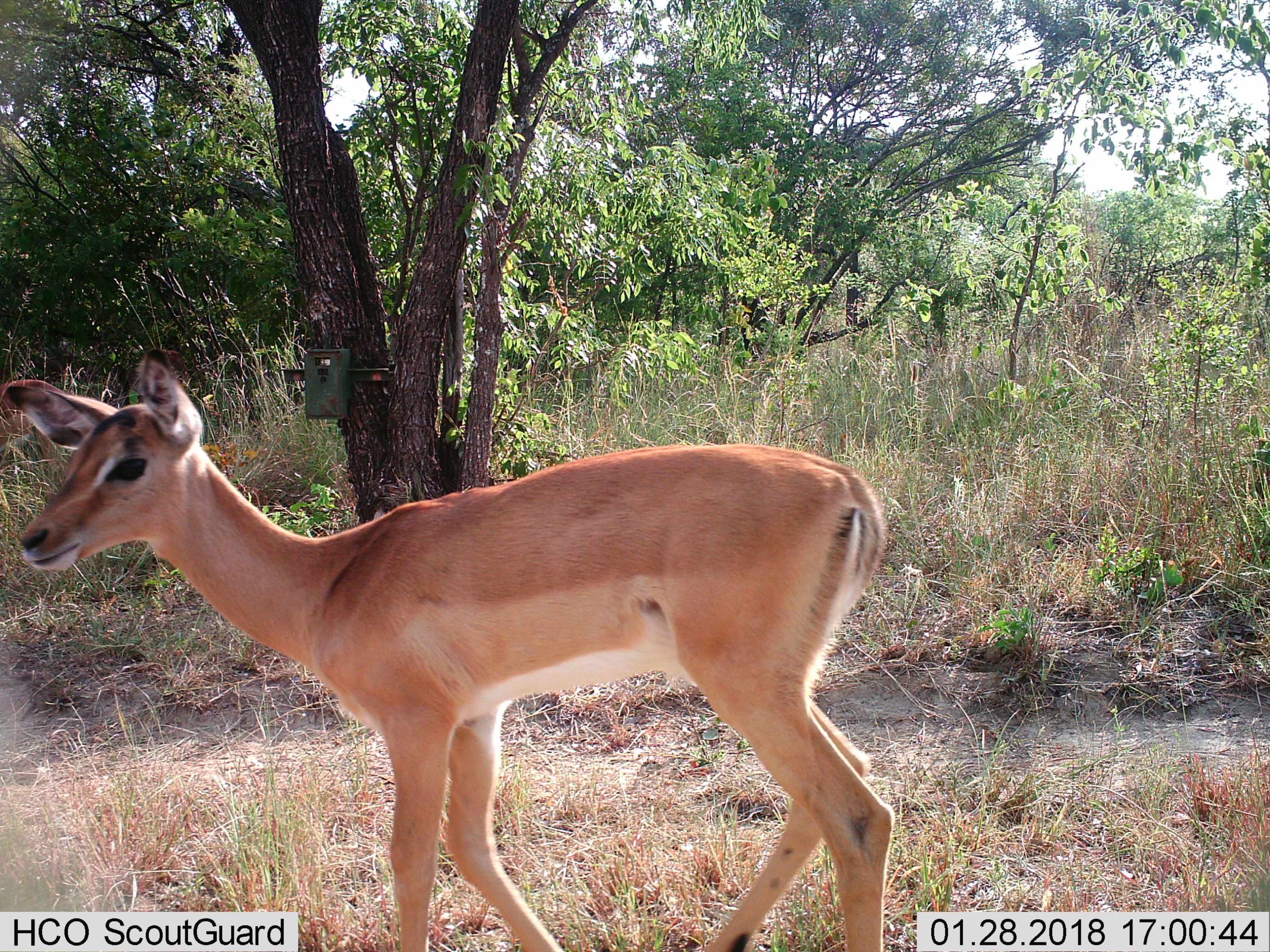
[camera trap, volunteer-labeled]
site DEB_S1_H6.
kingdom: Animalia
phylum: Chordata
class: Mammalia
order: Artiodactyla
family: Bovidae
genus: Aepyceros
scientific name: Aepyceros melampus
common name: impala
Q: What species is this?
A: Impala (Aepyceros melampus).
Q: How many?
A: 1.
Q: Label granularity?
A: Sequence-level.